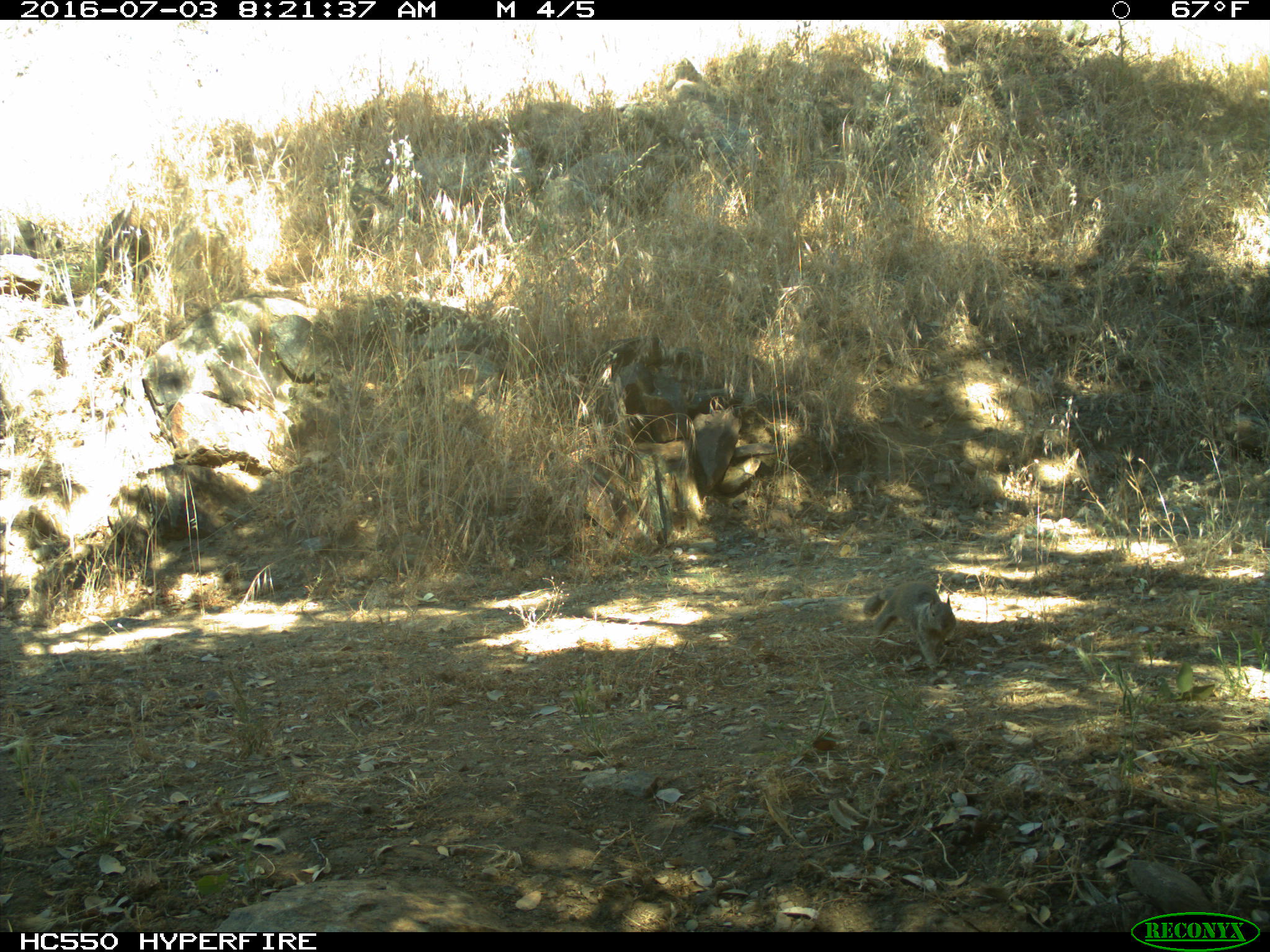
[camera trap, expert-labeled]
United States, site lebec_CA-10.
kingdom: Animalia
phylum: Chordata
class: Mammalia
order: Rodentia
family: Sciuridae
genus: Otospermophilus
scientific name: Otospermophilus beecheyi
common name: california ground squirrel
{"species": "Otospermophilus beecheyi (california ground squirrel)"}